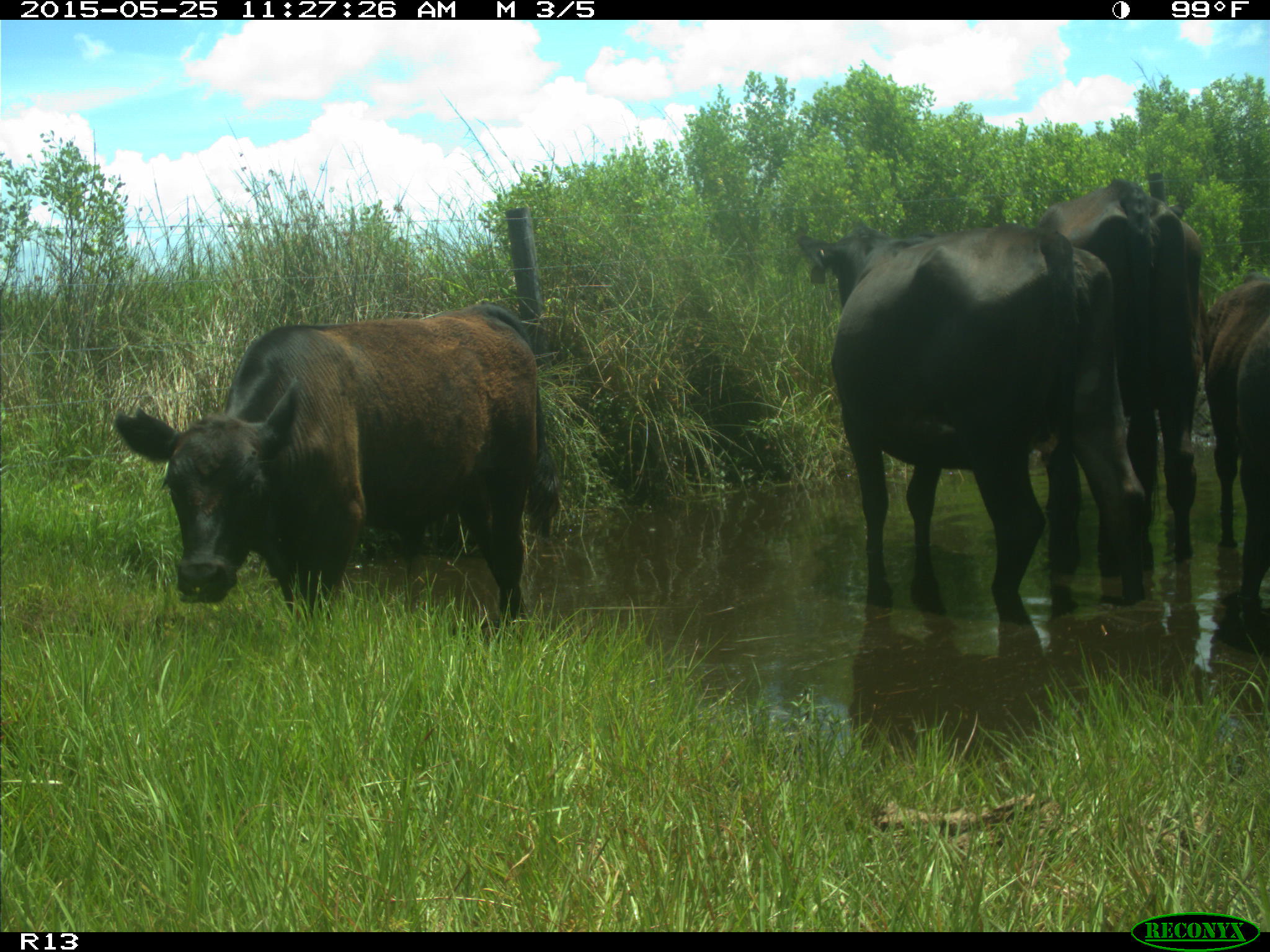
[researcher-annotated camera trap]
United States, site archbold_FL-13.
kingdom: Animalia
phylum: Chordata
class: Mammalia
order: Artiodactyla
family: Bovidae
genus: Bos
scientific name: Bos taurus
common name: domestic cow